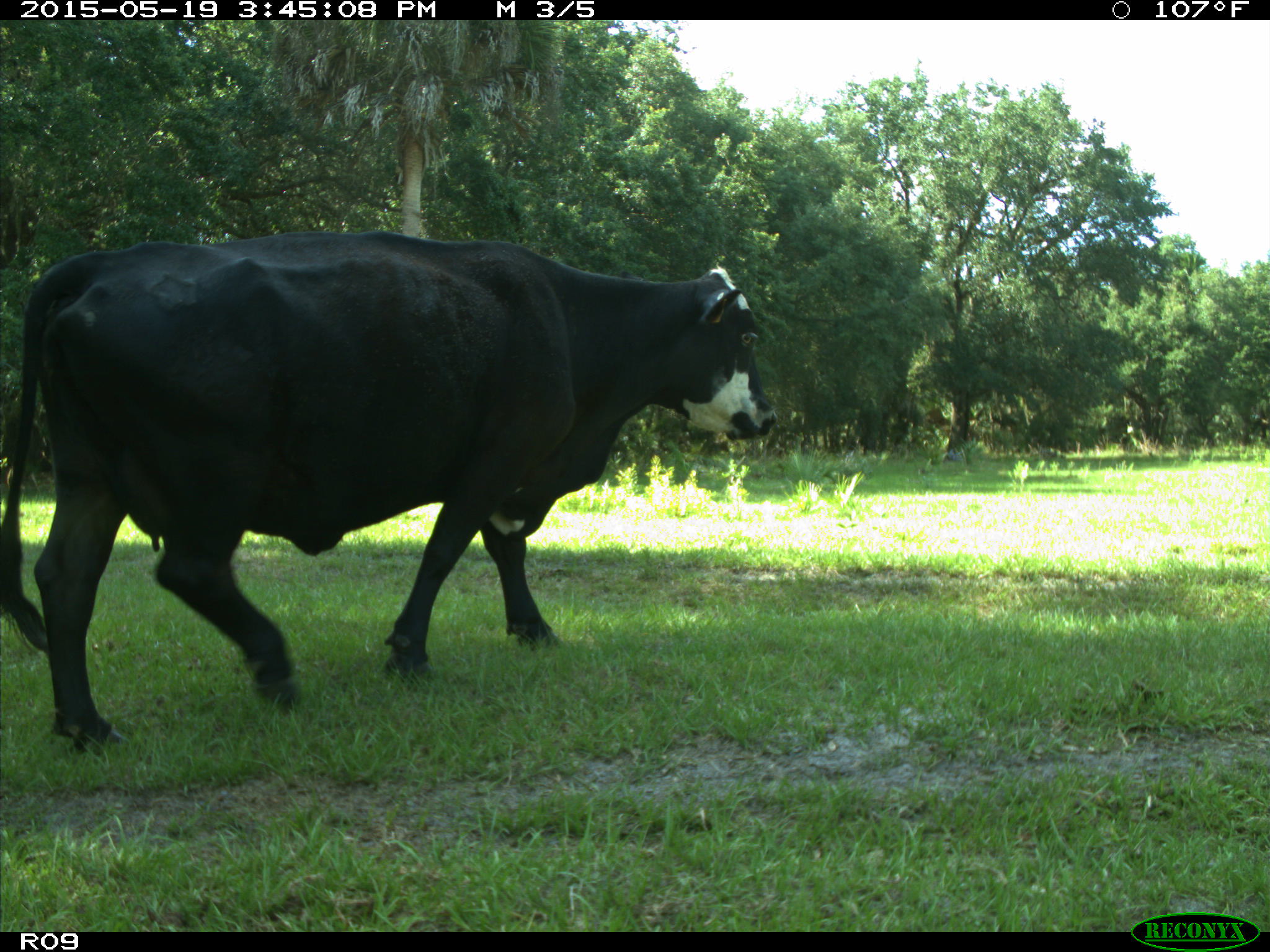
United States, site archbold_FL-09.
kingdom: Animalia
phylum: Chordata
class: Mammalia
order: Artiodactyla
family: Bovidae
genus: Bos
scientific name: Bos taurus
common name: domestic cow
Bos taurus (domestic cow).